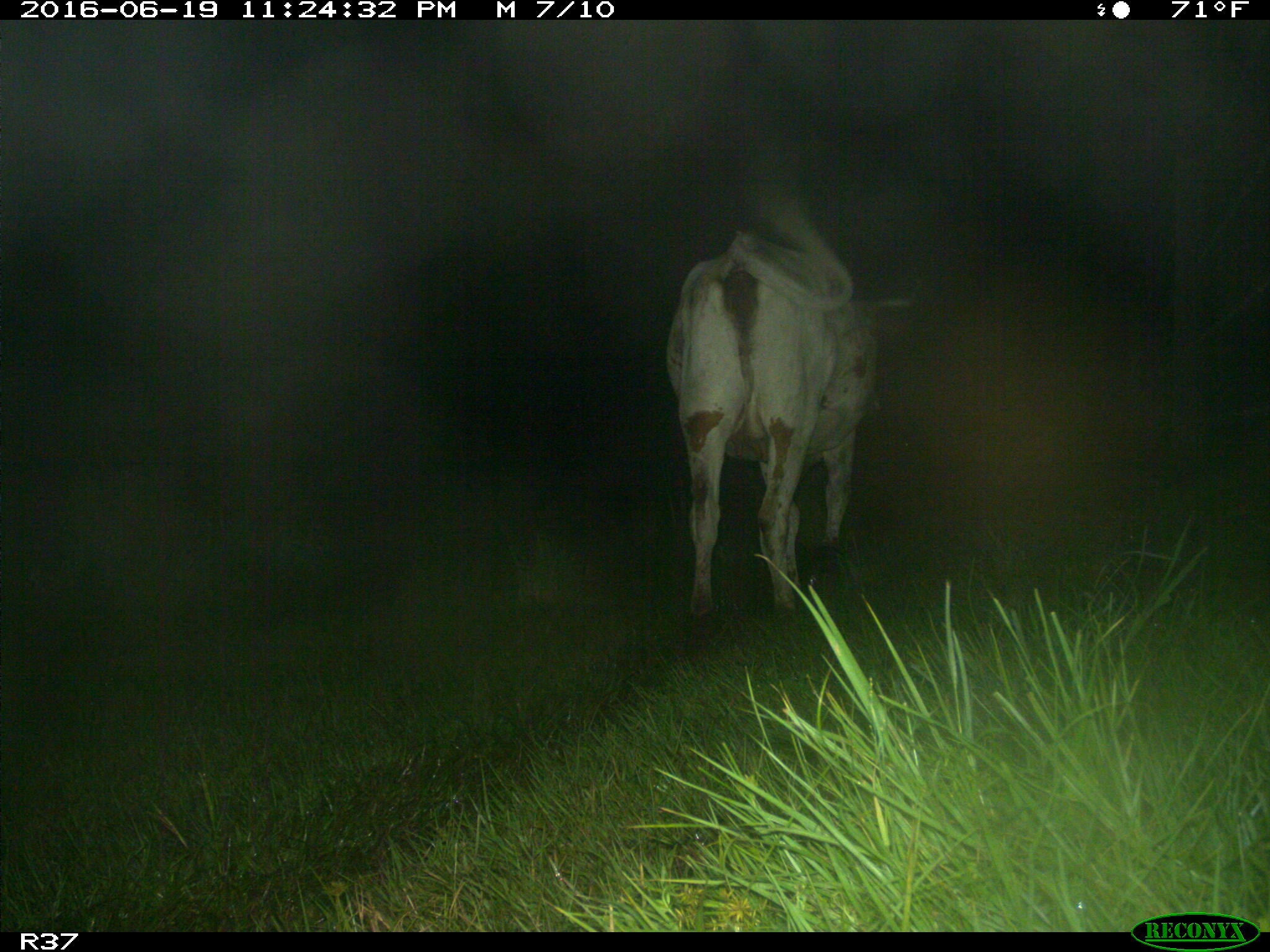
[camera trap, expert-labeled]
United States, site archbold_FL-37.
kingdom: Animalia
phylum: Chordata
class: Mammalia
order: Artiodactyla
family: Bovidae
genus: Bos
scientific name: Bos taurus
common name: domestic cow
Bos taurus (domestic cow).